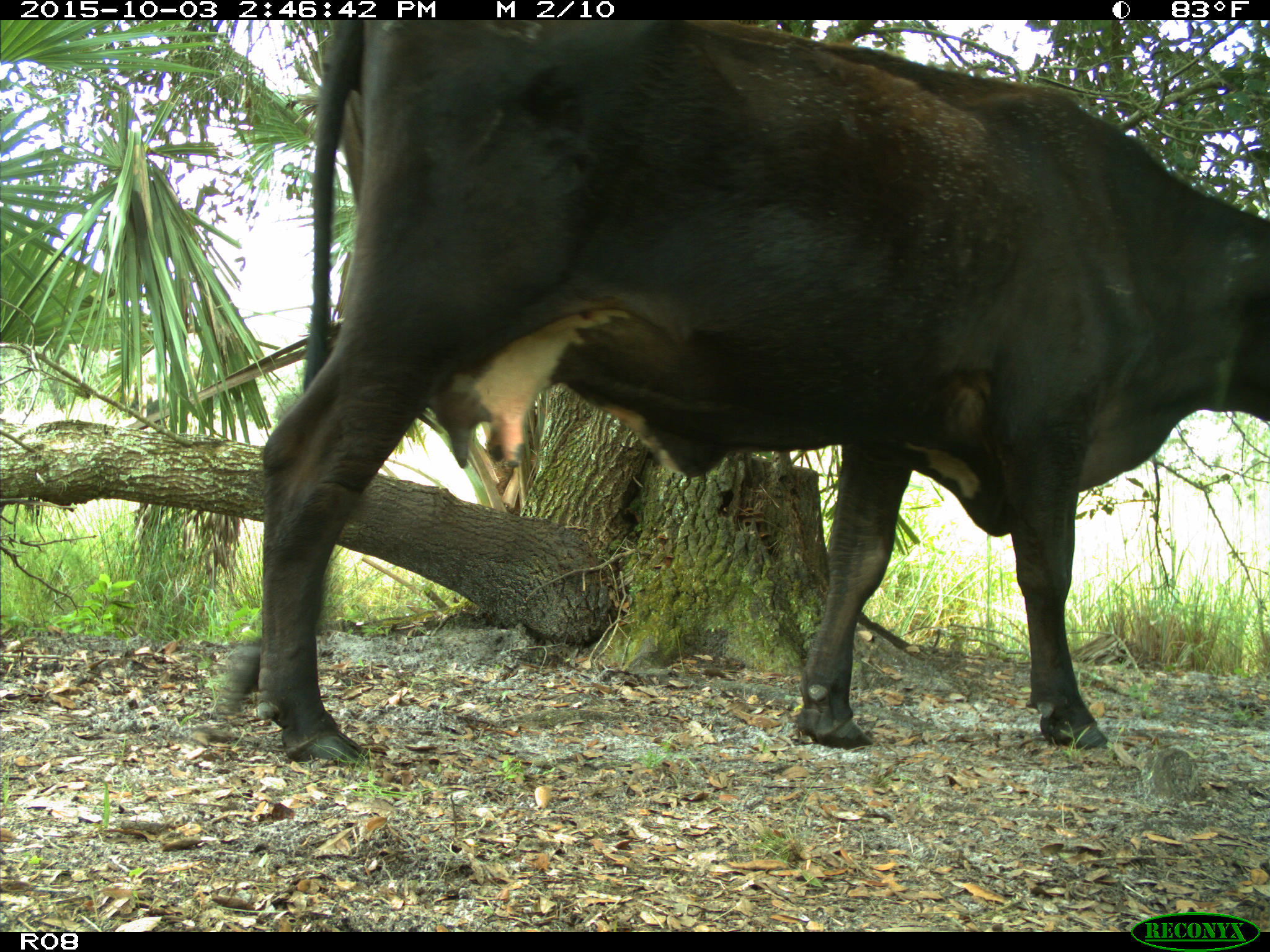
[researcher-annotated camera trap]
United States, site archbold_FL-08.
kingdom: Animalia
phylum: Chordata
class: Mammalia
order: Artiodactyla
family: Bovidae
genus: Bos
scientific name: Bos taurus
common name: domestic cow